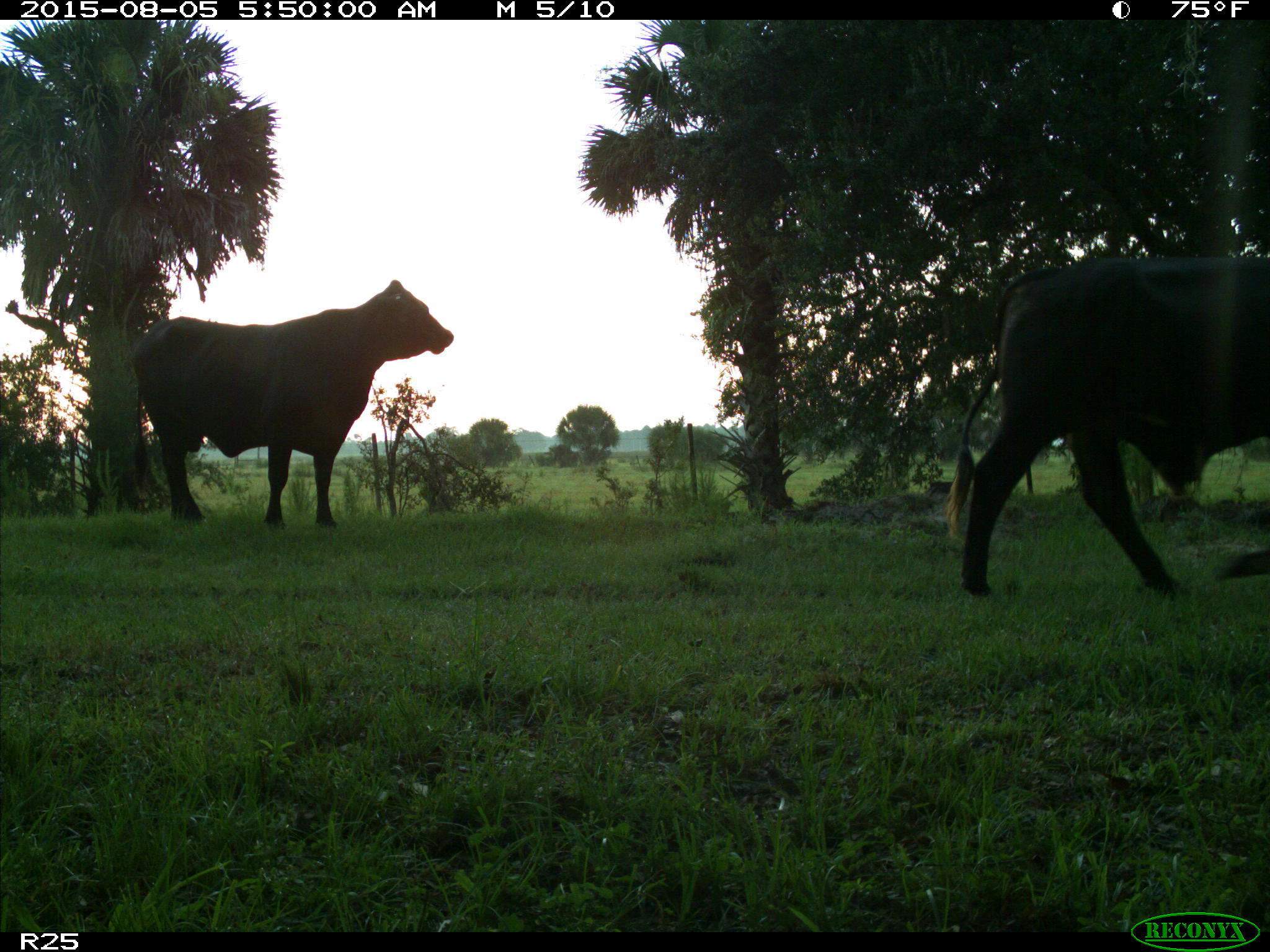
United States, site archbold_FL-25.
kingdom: Animalia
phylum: Chordata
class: Mammalia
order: Artiodactyla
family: Bovidae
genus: Bos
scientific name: Bos taurus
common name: domestic cow